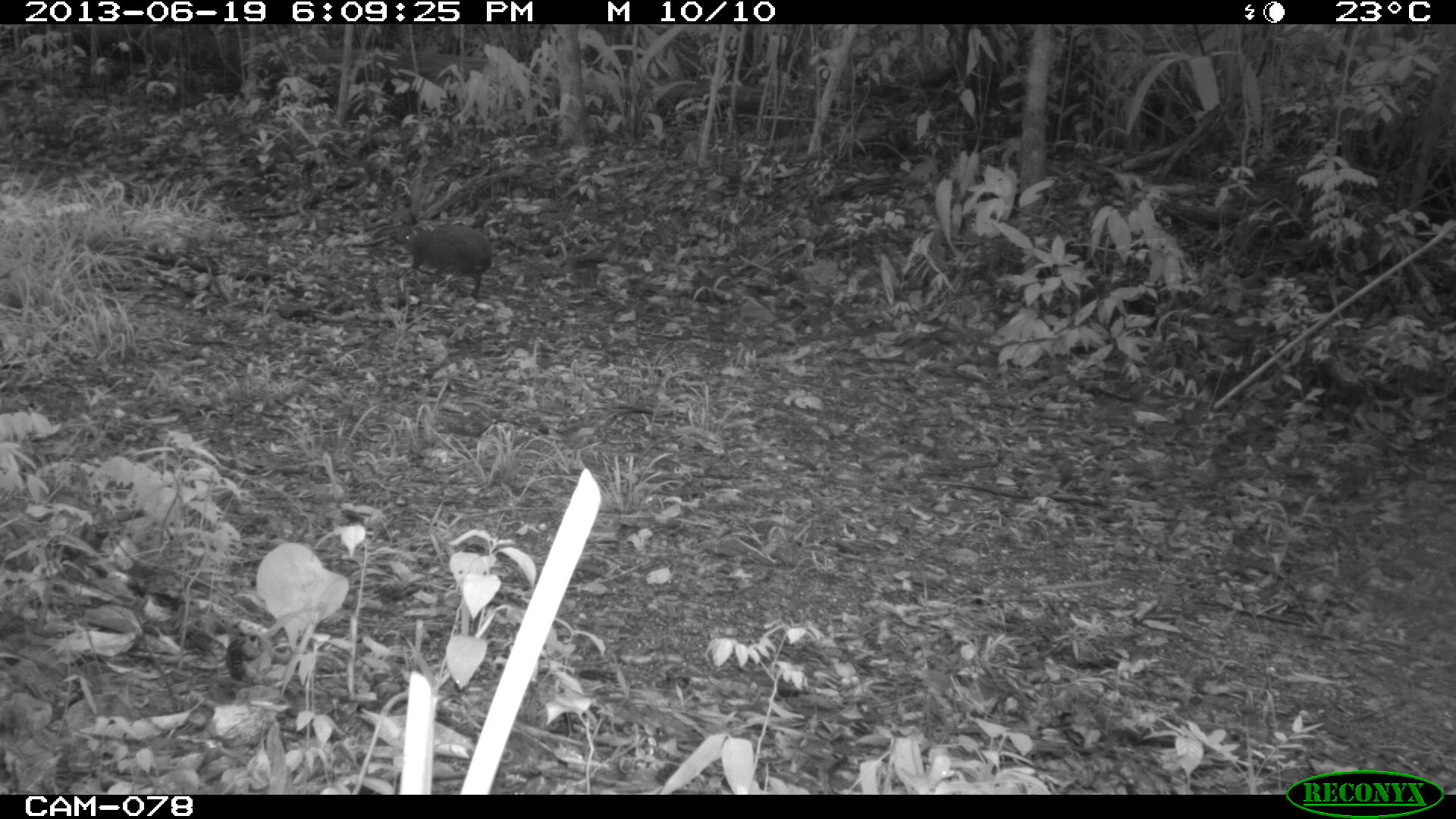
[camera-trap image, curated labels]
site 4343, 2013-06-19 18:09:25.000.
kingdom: Animalia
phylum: Chordata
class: Mammalia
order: Rodentia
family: Dasyproctidae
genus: Dasyprocta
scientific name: Dasyprocta punctata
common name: central american agouti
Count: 1.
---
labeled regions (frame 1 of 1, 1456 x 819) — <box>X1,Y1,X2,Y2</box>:
dasyprocta punctata: <box>394,223,493,297</box>